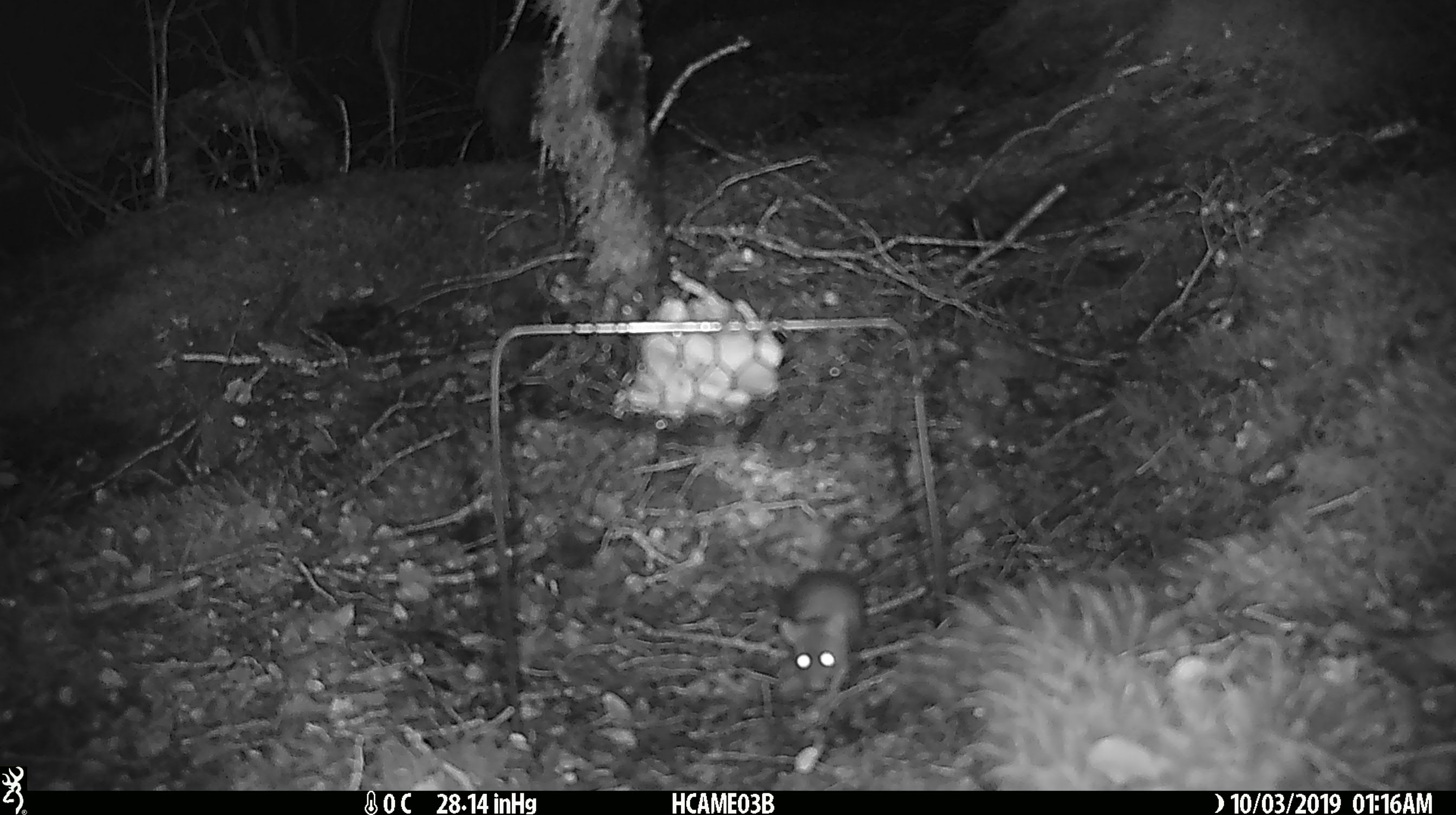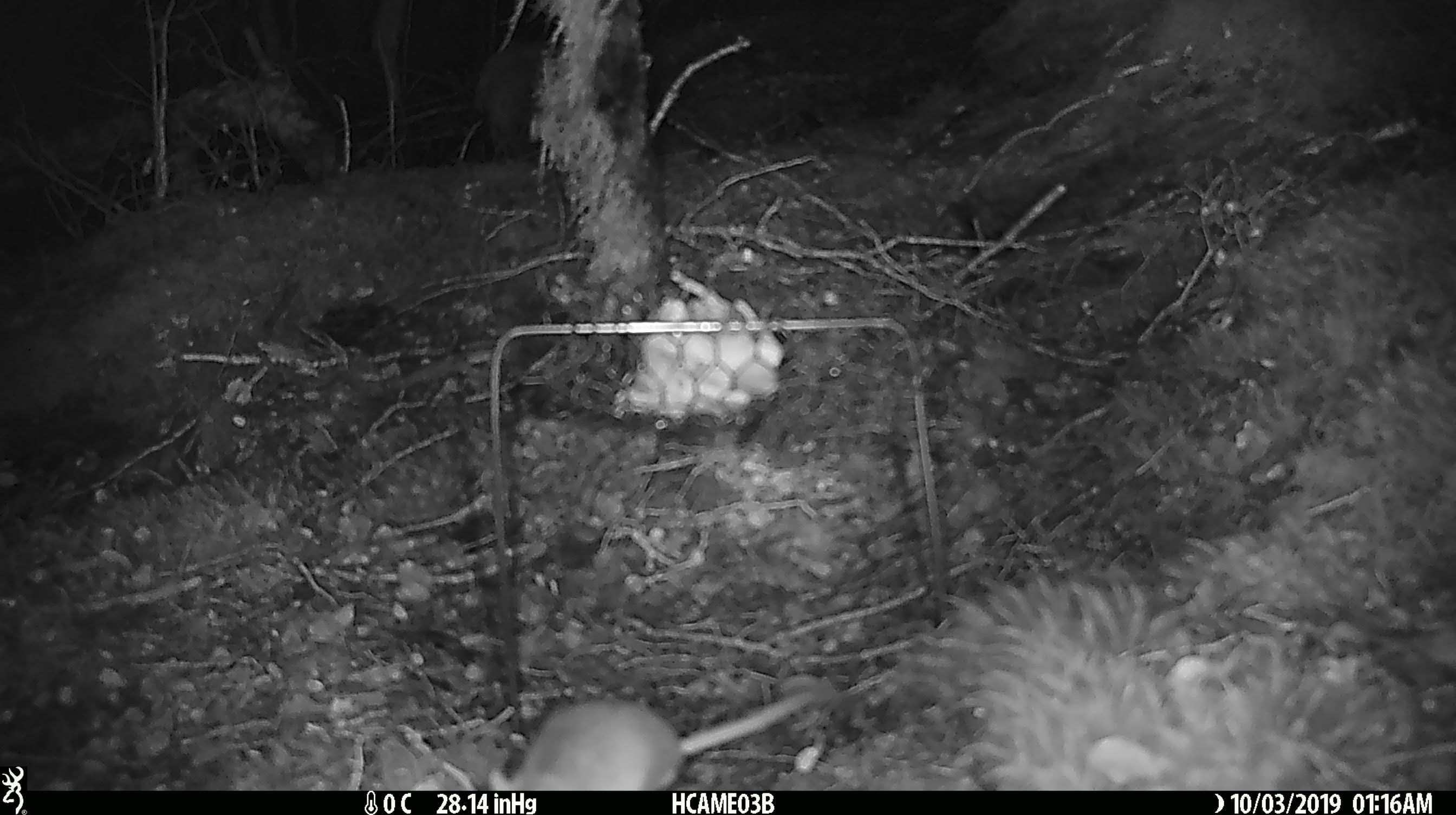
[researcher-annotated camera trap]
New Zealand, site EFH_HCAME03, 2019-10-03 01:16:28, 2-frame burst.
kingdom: Animalia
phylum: Chordata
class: Mammalia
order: Rodentia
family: Muridae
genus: Mus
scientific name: Mus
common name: mouse